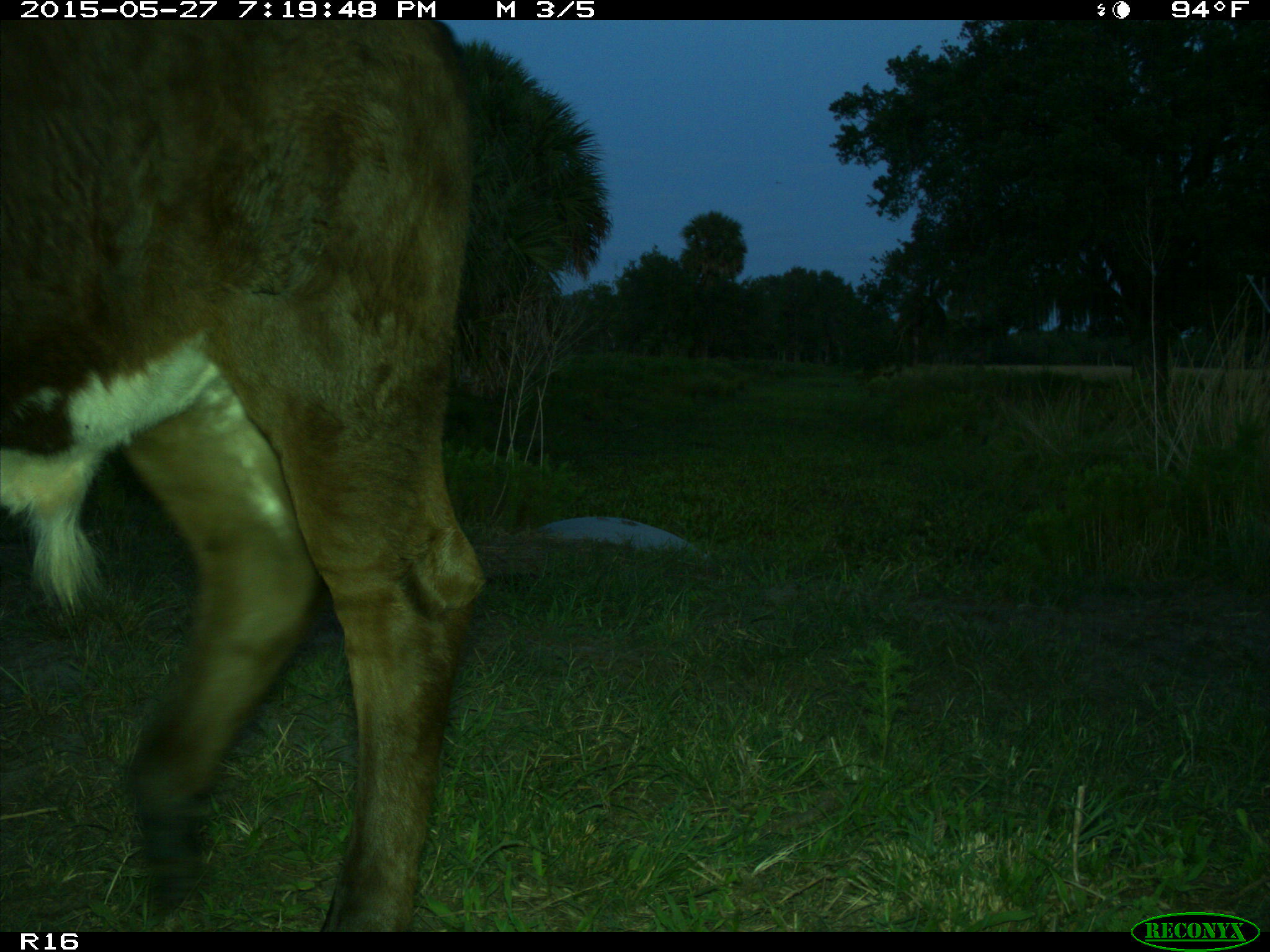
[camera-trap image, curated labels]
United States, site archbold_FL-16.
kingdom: Animalia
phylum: Chordata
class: Mammalia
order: Artiodactyla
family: Bovidae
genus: Bos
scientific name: Bos taurus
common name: domestic cow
Bos taurus (domestic cow).